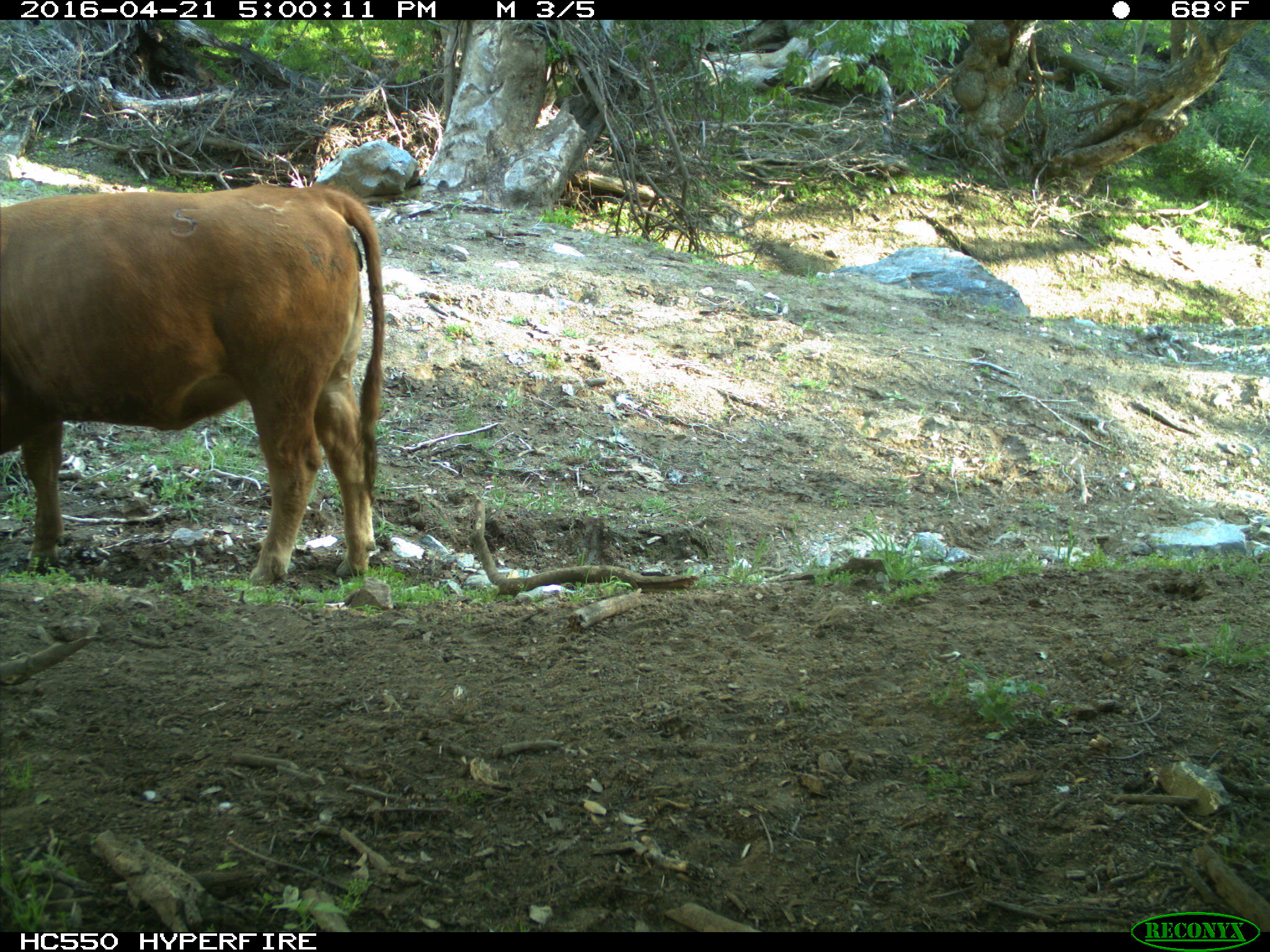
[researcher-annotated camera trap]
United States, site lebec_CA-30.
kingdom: Animalia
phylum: Chordata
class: Mammalia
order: Artiodactyla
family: Bovidae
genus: Bos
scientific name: Bos taurus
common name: domestic cow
Bos taurus (domestic cow).